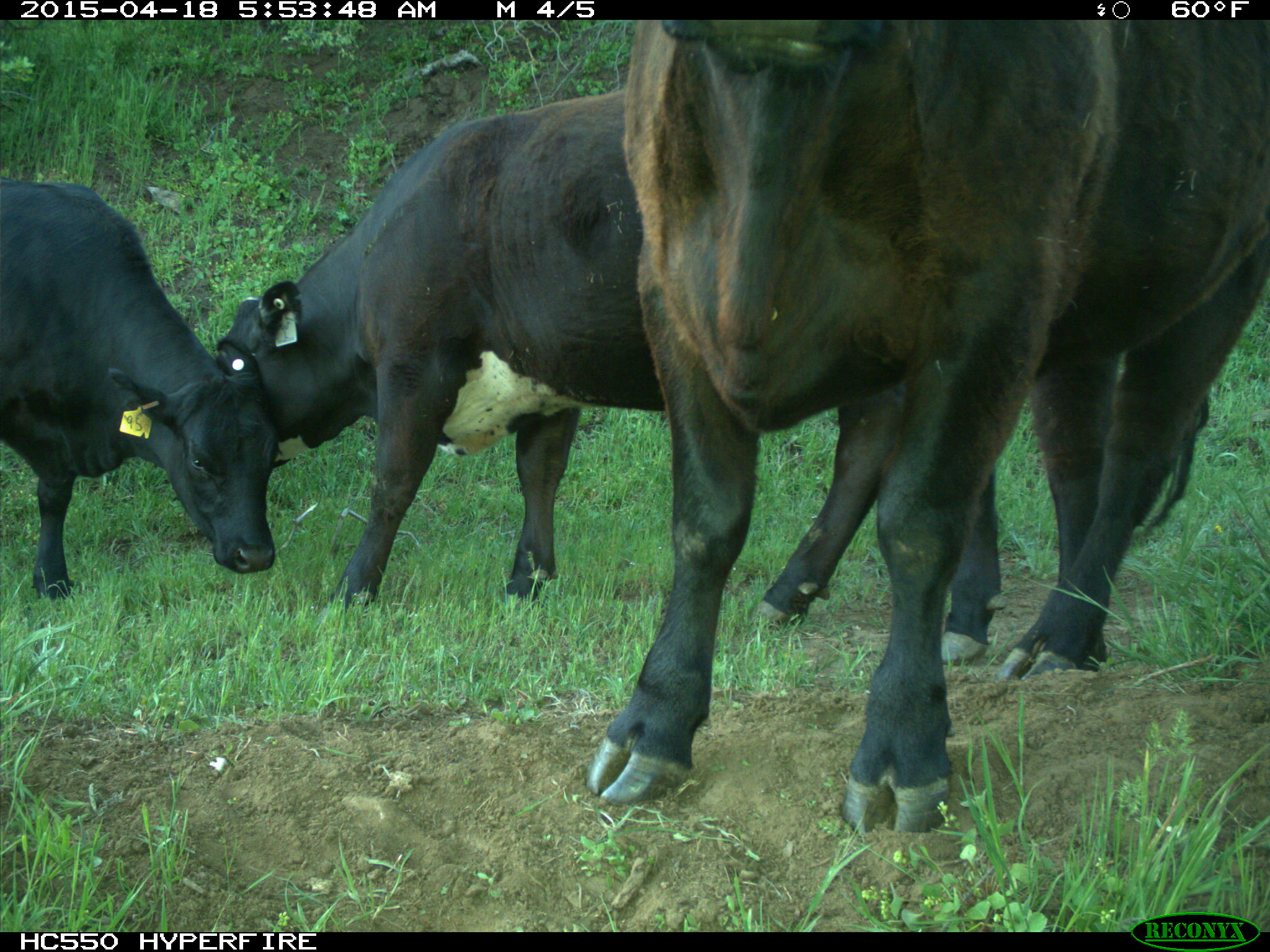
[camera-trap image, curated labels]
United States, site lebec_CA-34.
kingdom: Animalia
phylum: Chordata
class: Mammalia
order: Artiodactyla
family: Bovidae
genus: Bos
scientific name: Bos taurus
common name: domestic cow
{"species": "Bos taurus (domestic cow)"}